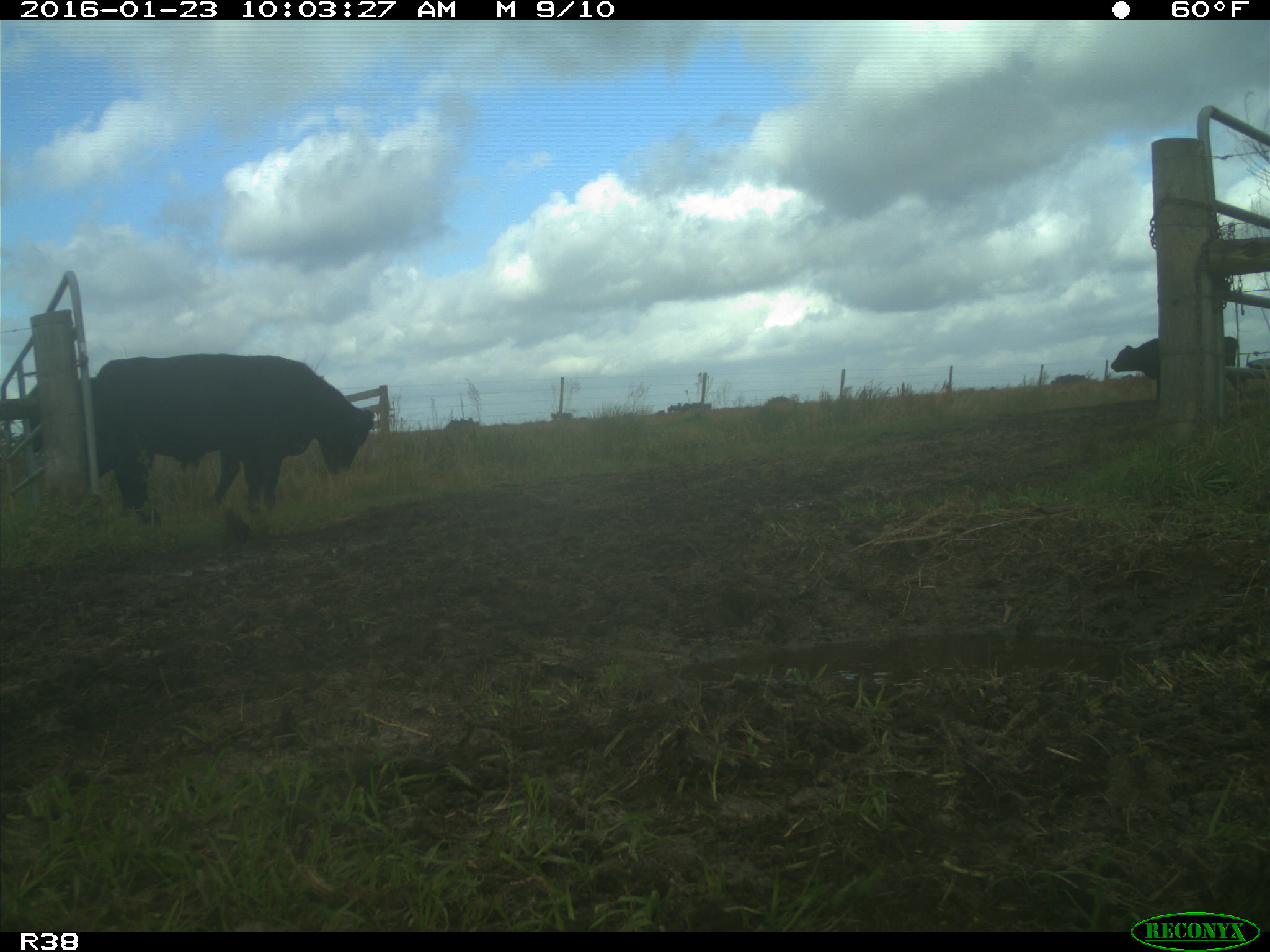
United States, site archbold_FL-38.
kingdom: Animalia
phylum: Chordata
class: Mammalia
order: Artiodactyla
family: Bovidae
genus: Bos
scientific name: Bos taurus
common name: domestic cow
Bos taurus (domestic cow).